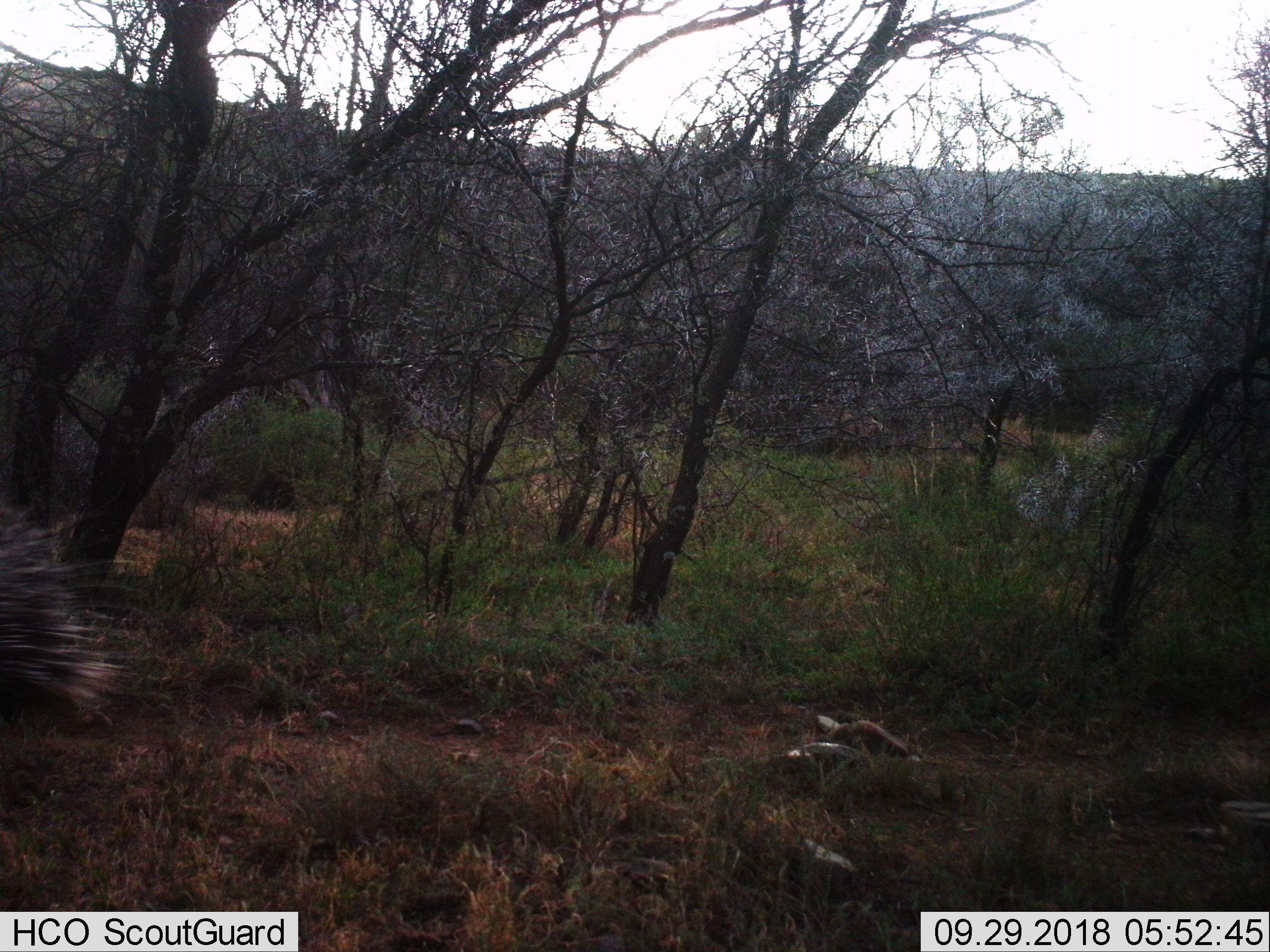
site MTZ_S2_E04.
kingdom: Animalia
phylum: Chordata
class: Mammalia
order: Rodentia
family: Hystricidae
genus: Hystrix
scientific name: Hystrix cristata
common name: crested porcupine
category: porcupine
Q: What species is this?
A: Porcupine (crested porcupine) (Hystrix cristata).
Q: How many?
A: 1.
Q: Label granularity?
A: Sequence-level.